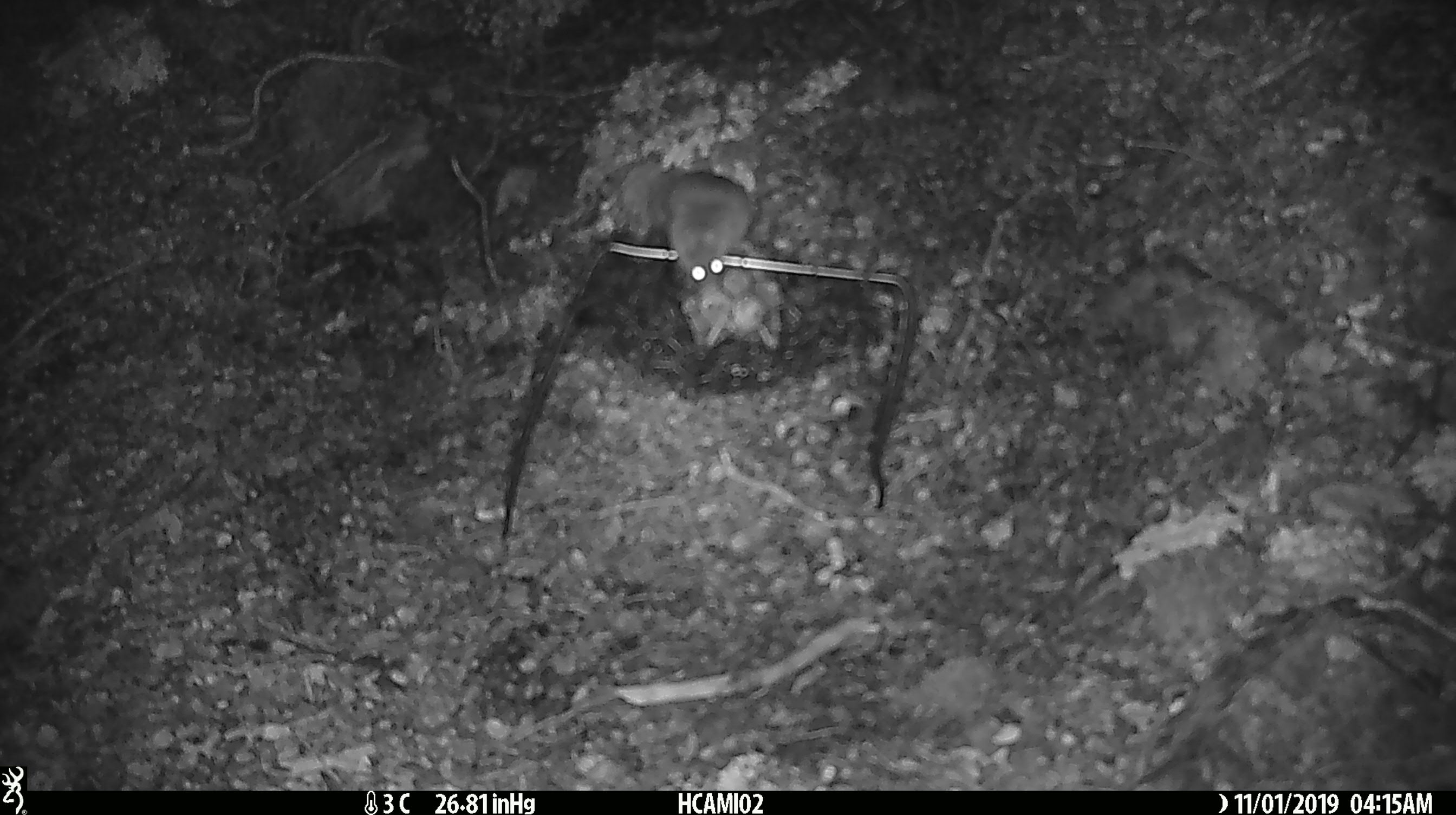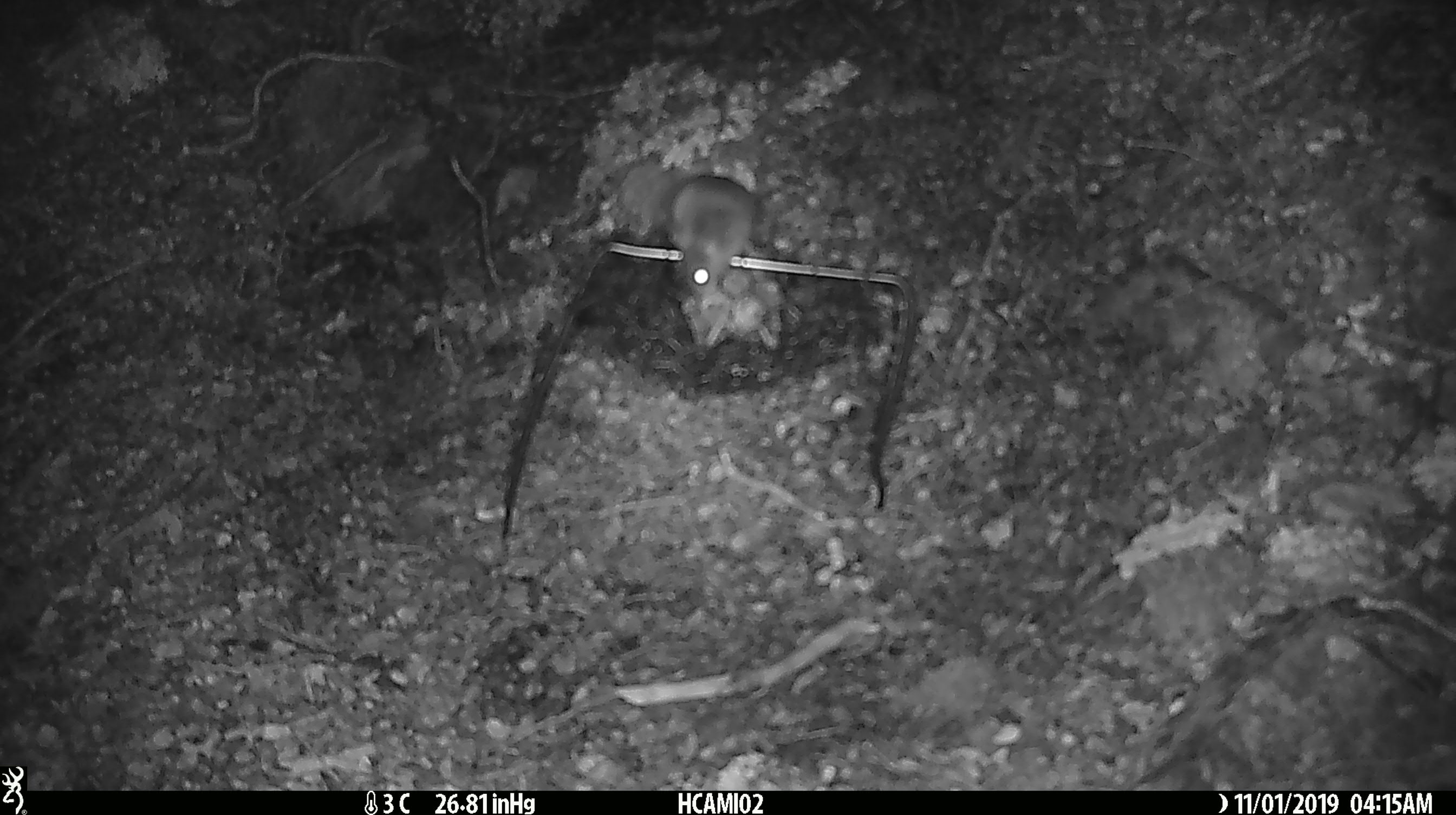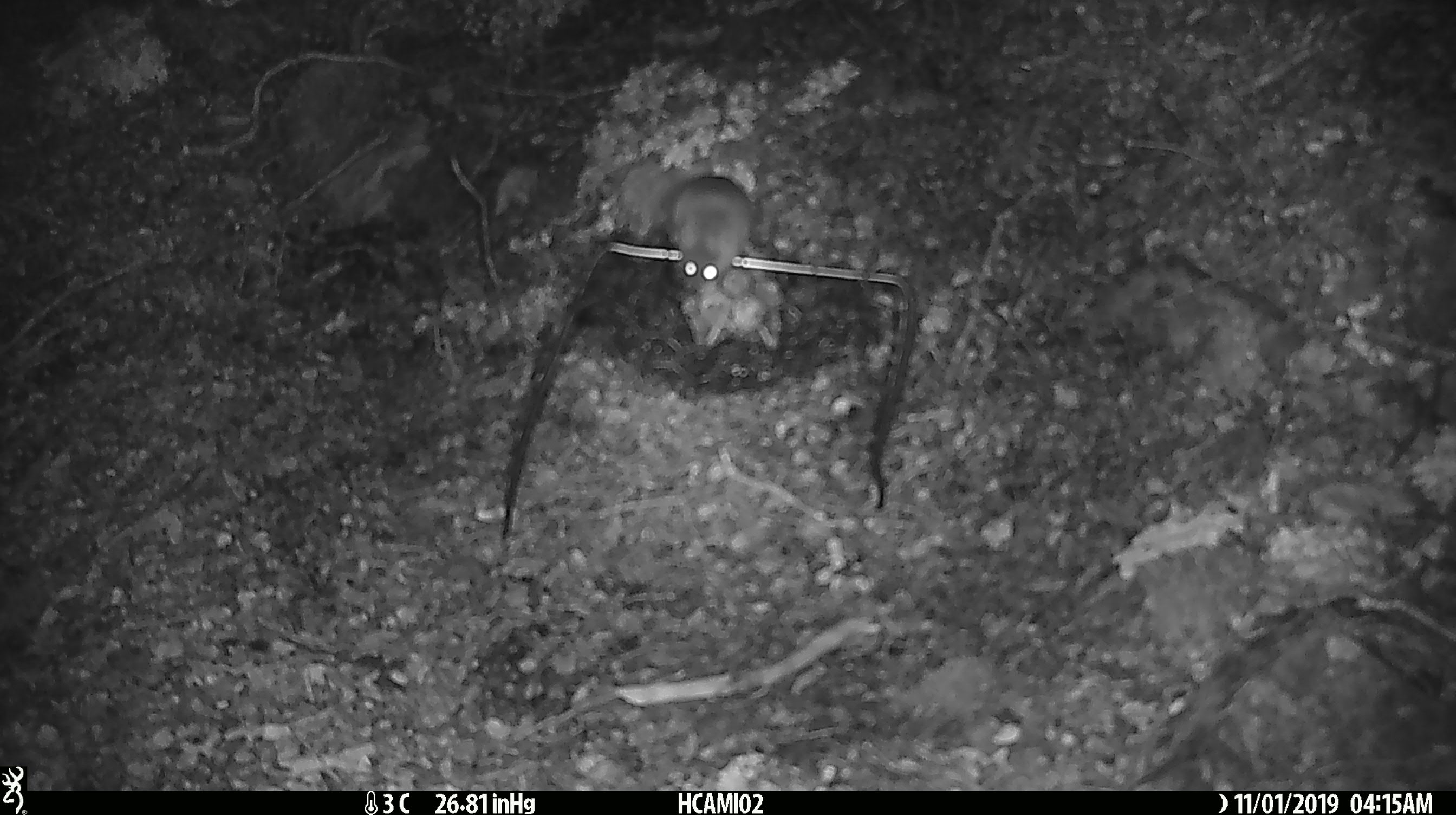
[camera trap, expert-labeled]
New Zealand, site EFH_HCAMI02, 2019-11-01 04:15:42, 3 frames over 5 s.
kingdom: Animalia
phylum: Chordata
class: Mammalia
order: Rodentia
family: Muridae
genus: Mus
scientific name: Mus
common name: mouse